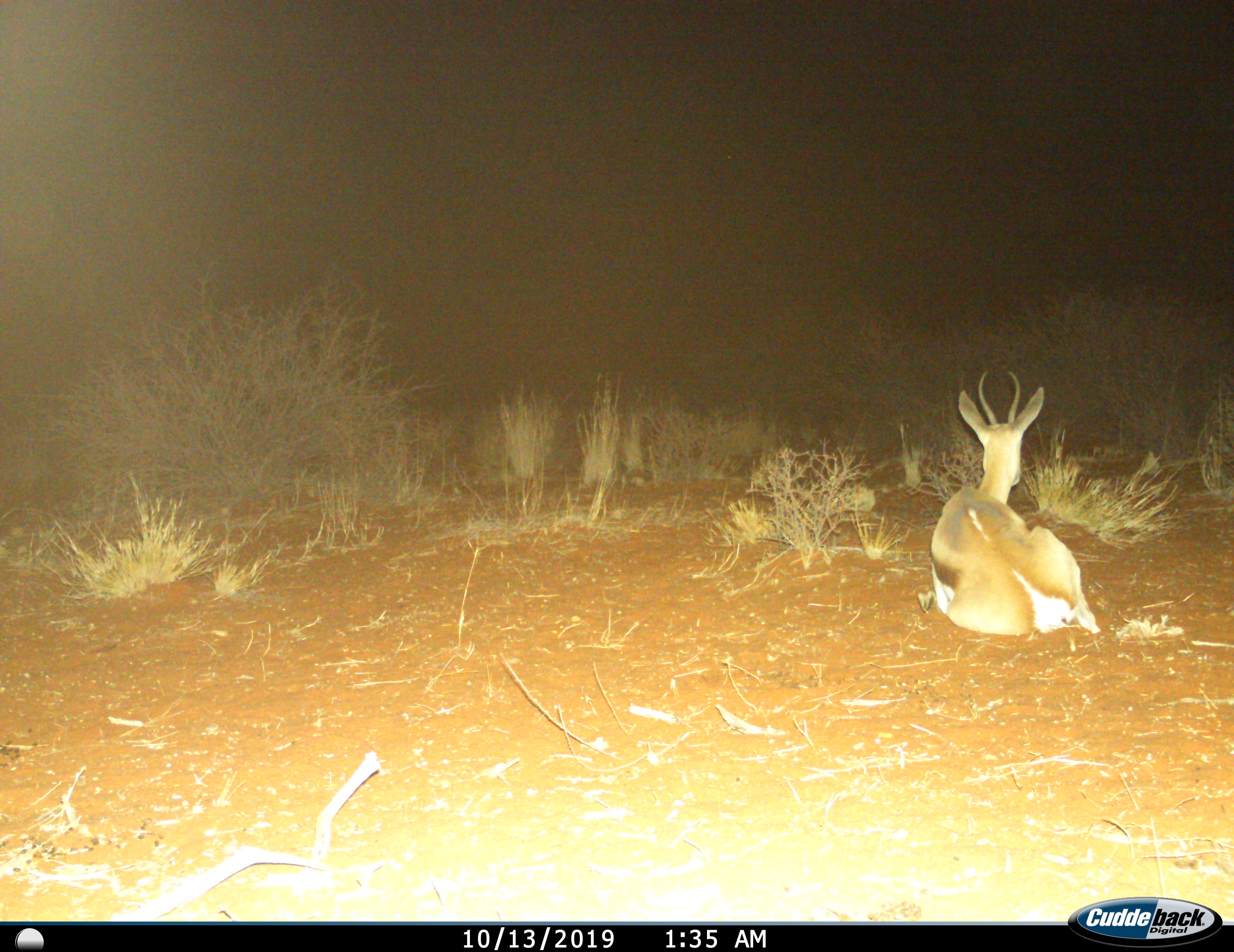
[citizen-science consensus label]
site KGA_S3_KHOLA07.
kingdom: Animalia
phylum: Chordata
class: Mammalia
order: Artiodactyla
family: Bovidae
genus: Antidorcas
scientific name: Antidorcas marsupialis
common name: springbok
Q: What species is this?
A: Springbok (Antidorcas marsupialis).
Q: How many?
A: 1.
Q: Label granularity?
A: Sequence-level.